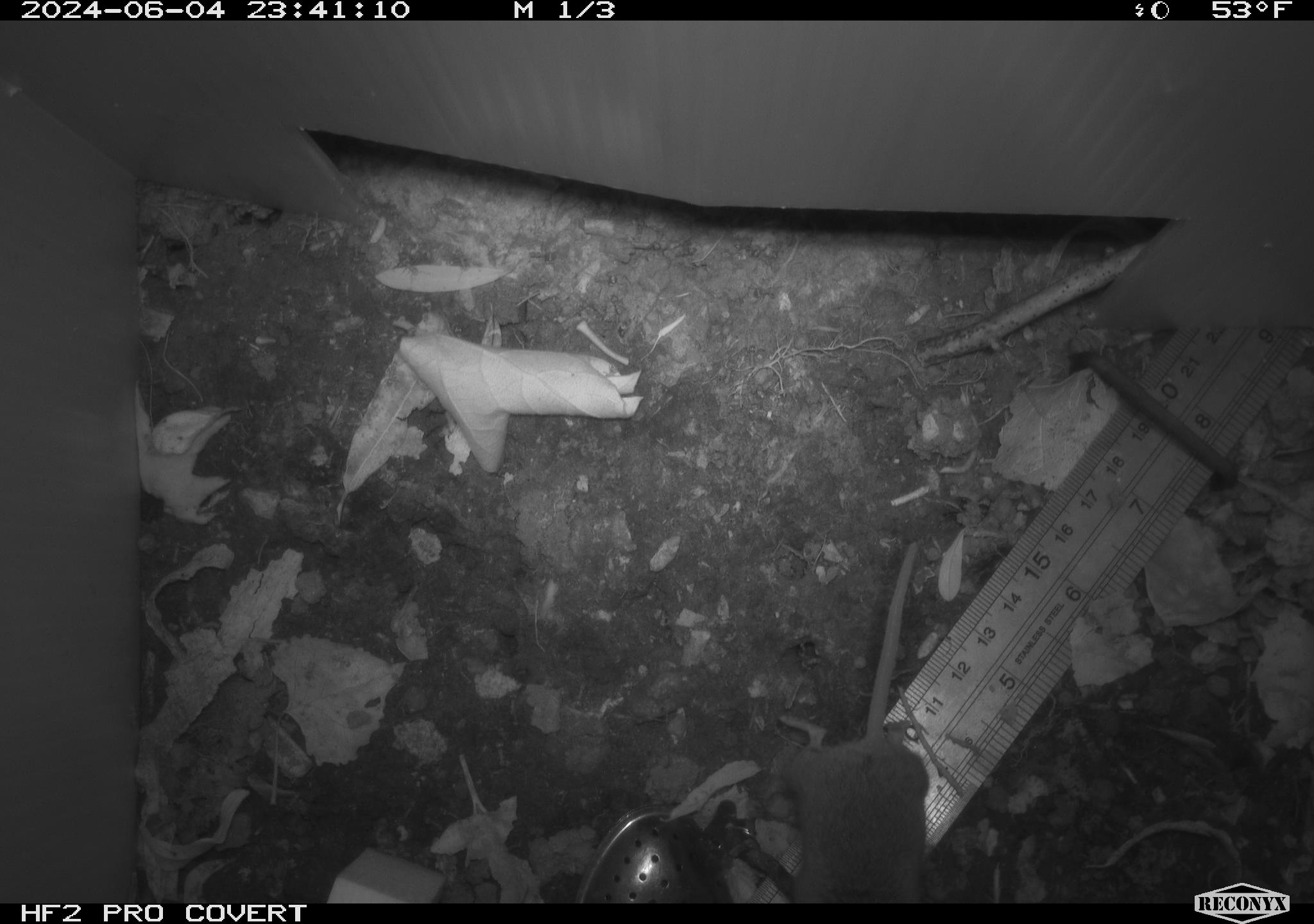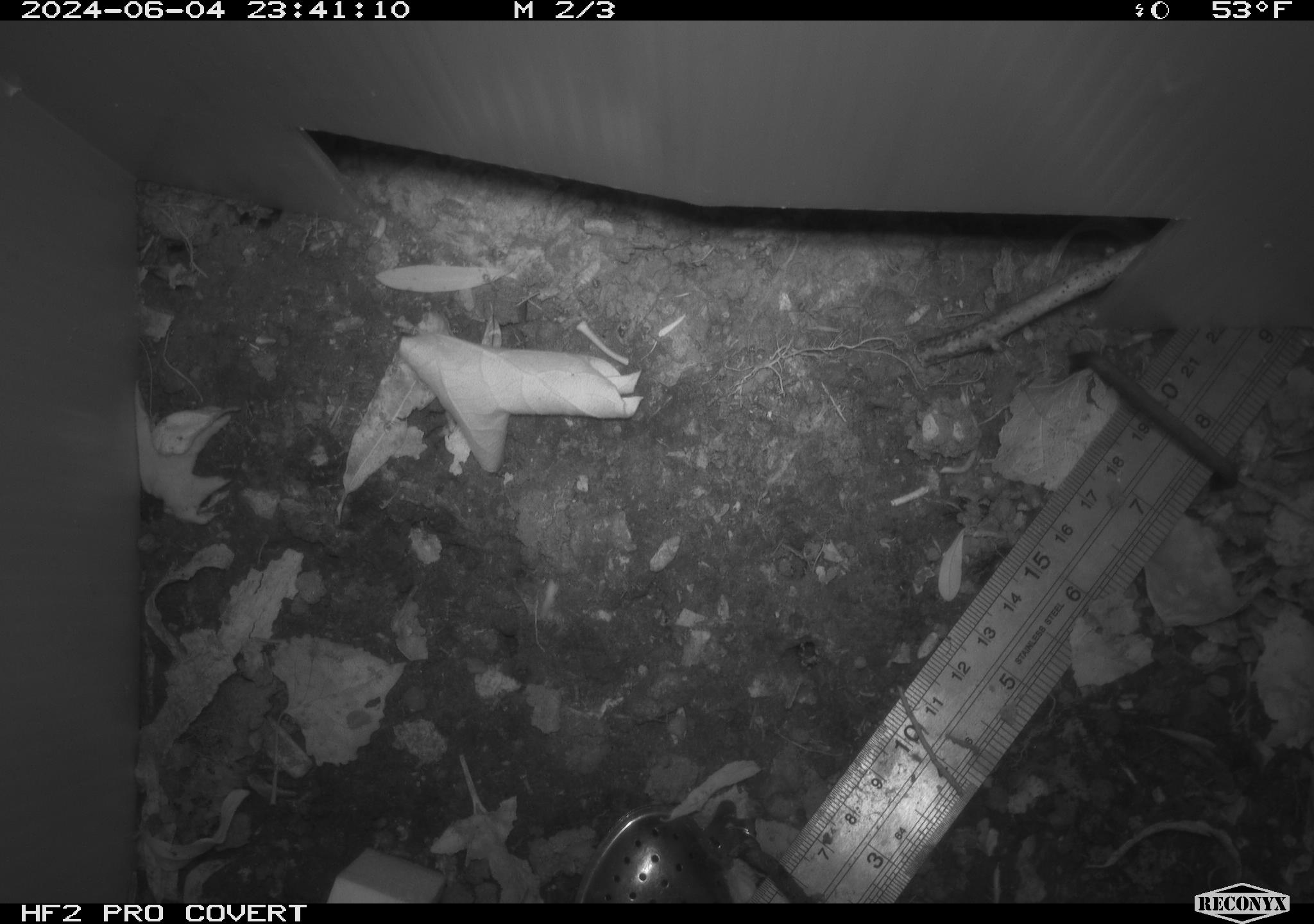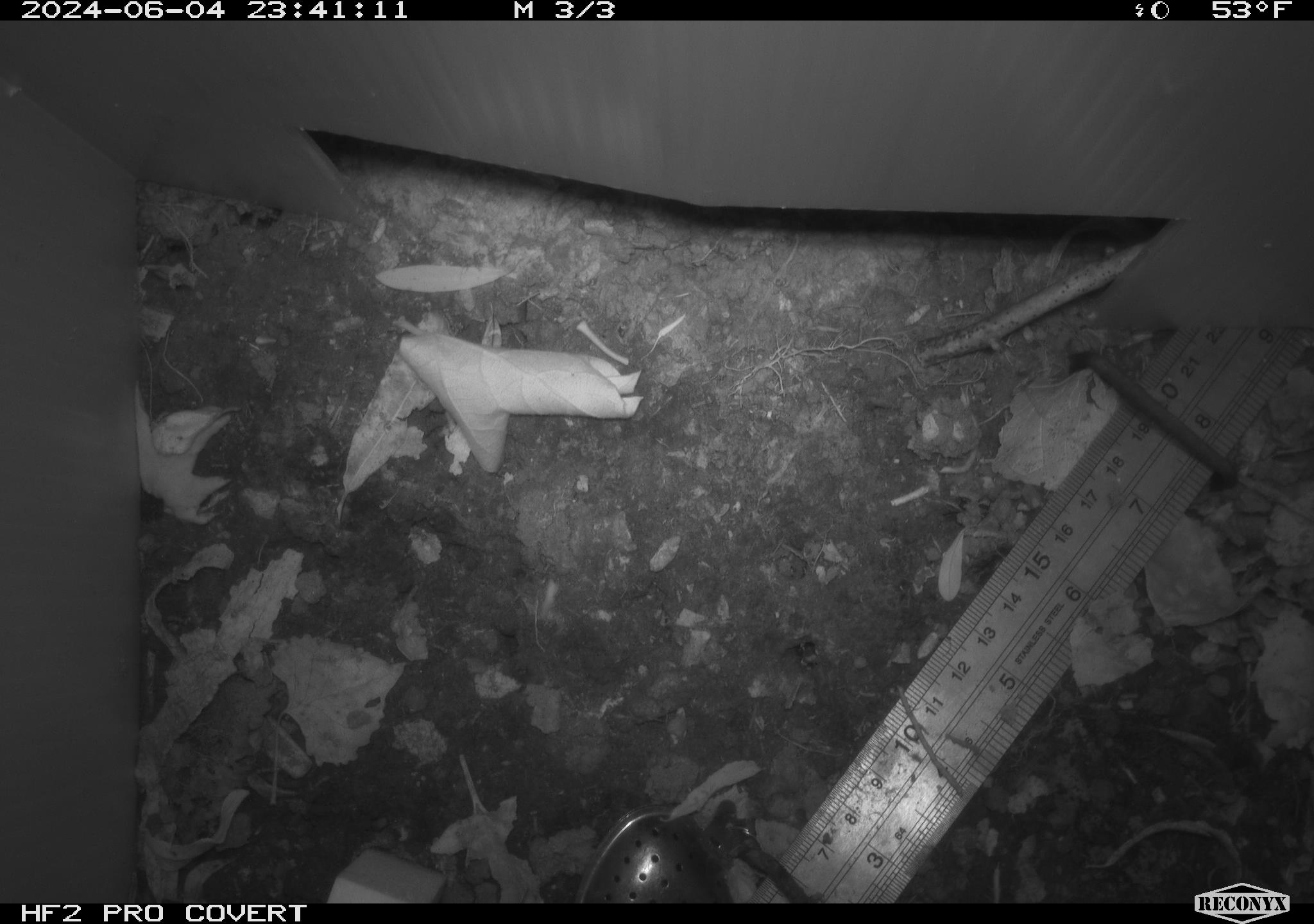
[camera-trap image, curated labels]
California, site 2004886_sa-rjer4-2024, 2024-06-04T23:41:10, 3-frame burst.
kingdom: Animalia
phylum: Chordata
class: Mammalia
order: Rodentia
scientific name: Rodentia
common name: mouse species